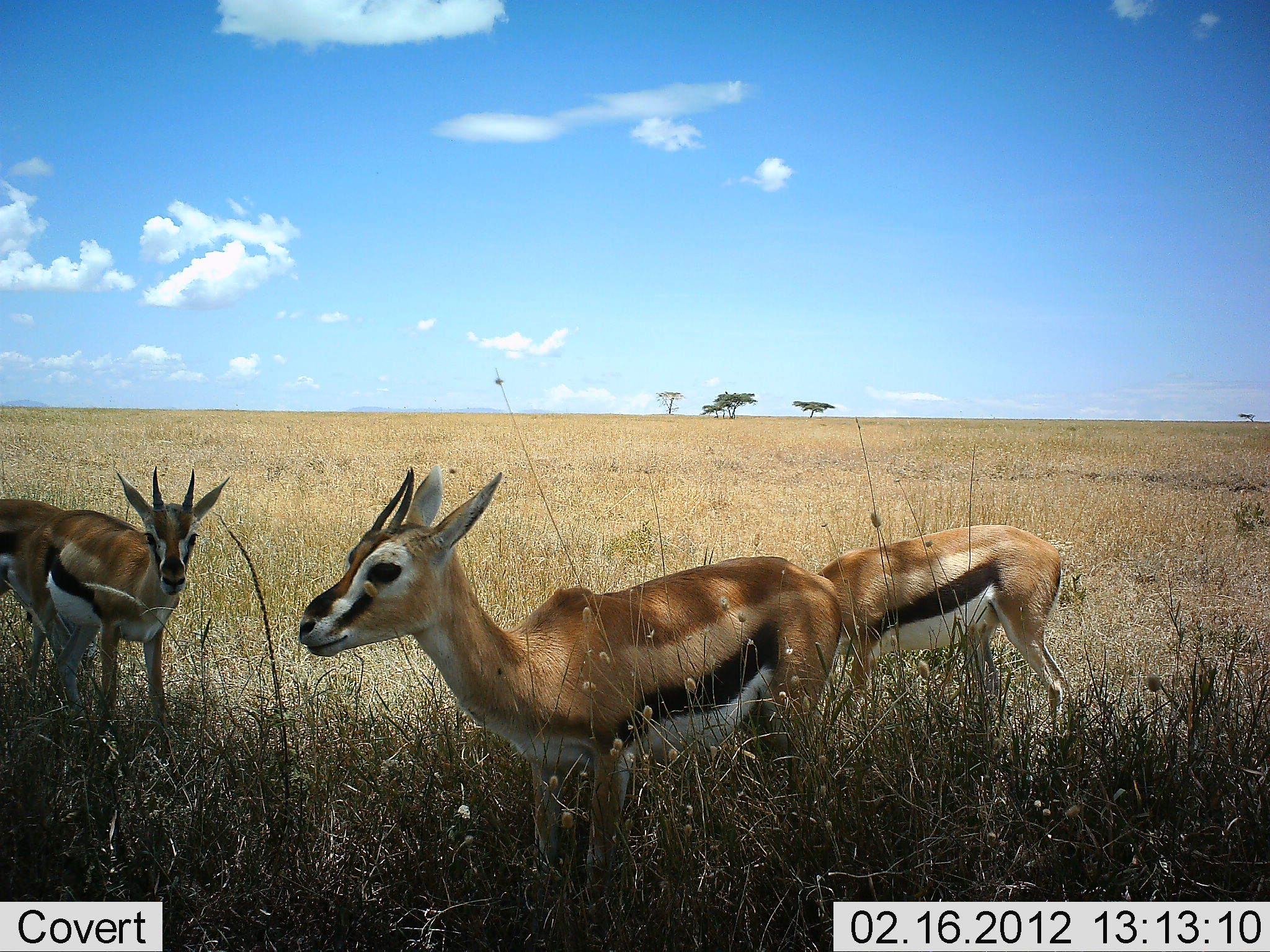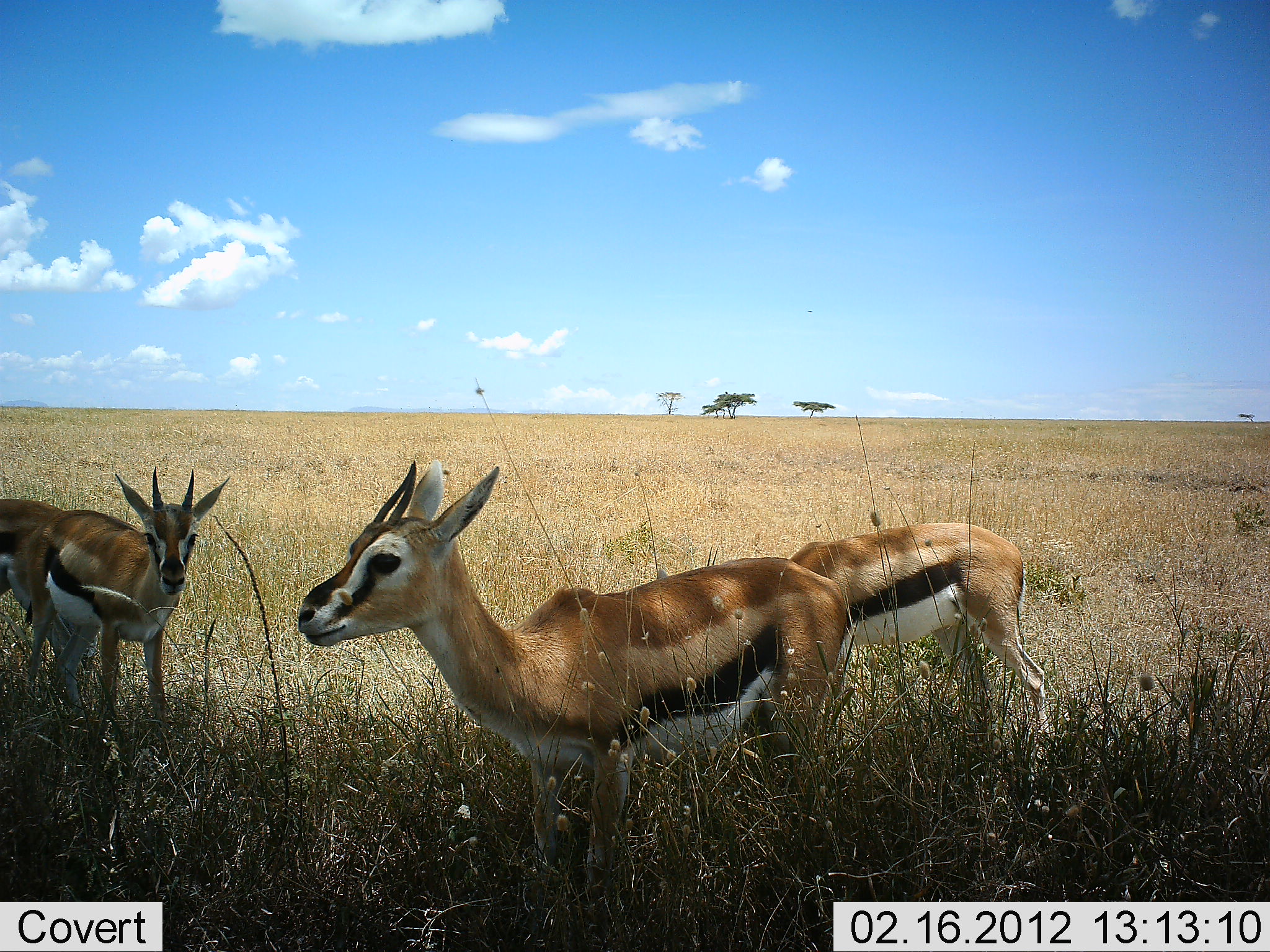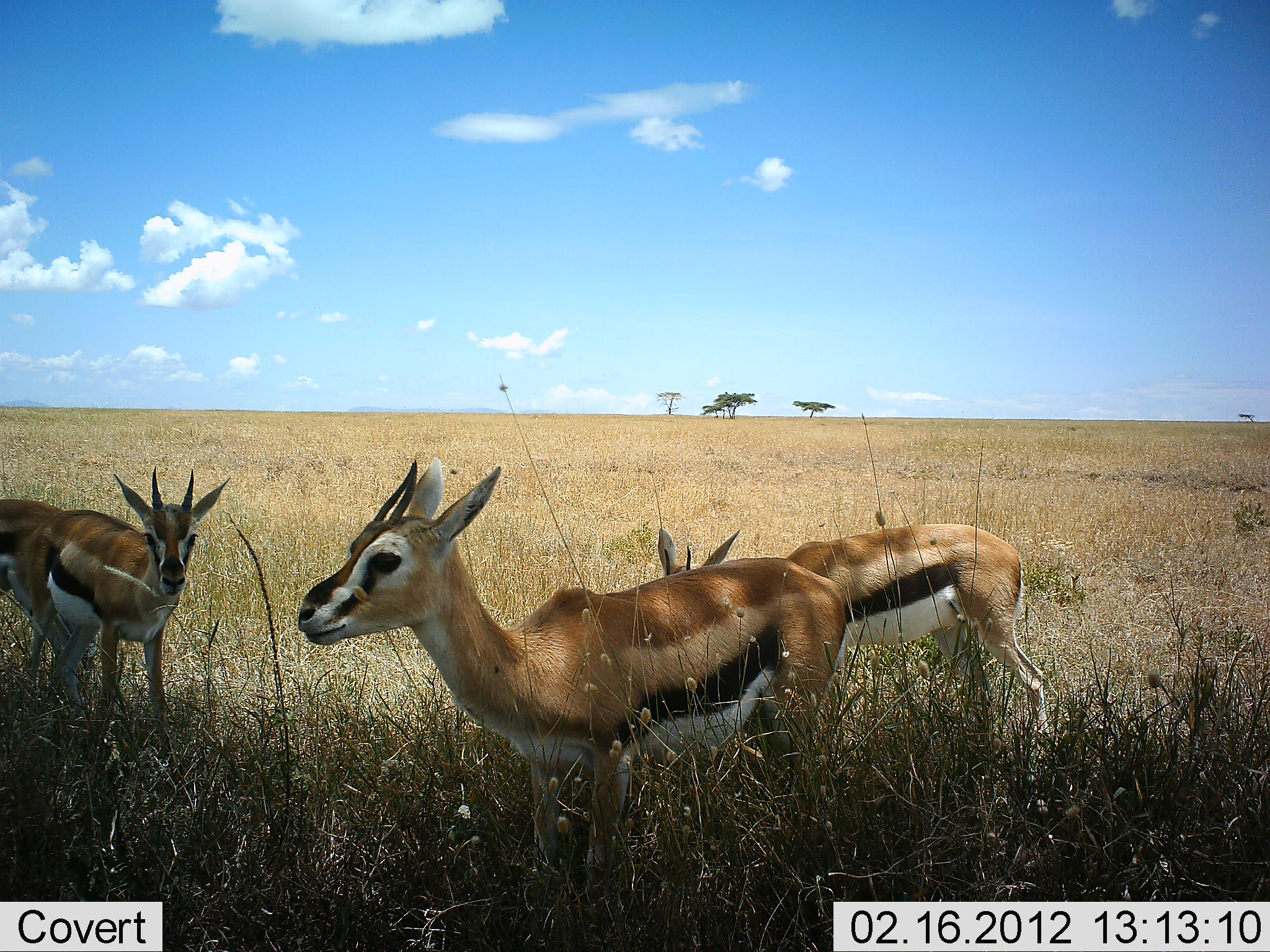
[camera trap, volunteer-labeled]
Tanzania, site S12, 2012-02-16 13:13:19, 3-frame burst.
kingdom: Animalia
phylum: Chordata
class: Mammalia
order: Artiodactyla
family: Bovidae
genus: Eudorcas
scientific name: Eudorcas thomsonii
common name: thomson's gazelle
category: gazellethomsons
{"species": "gazellethomsons (thomson's gazelle) (Eudorcas thomsonii)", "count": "4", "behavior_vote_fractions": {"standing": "100%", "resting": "5%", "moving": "5%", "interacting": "0%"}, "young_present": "5%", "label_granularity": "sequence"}